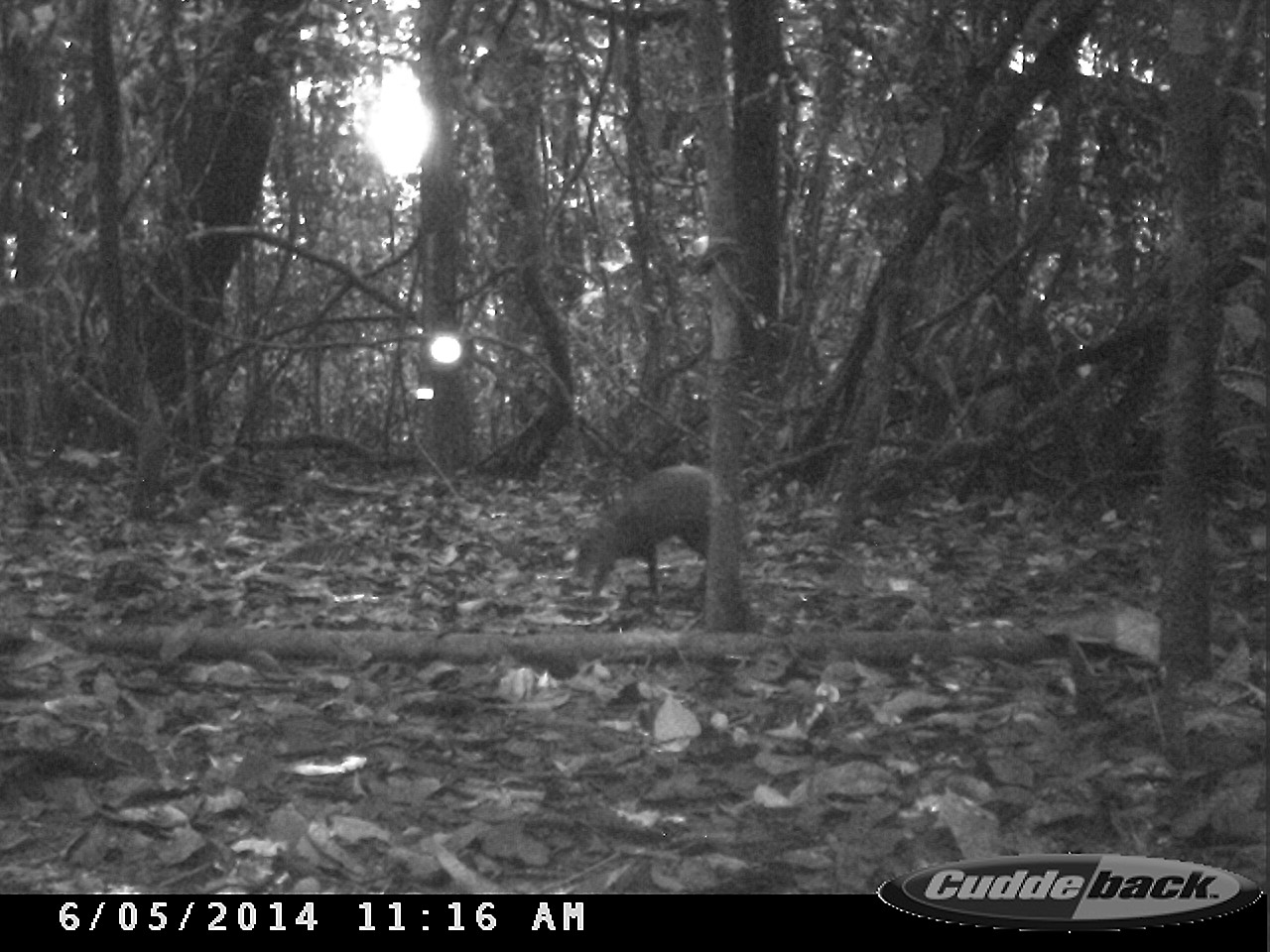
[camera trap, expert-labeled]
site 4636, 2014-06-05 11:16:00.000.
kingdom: Animalia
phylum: Chordata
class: Mammalia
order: Rodentia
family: Dasyproctidae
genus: Dasyprocta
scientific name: Dasyprocta leporina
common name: red-rumped agouti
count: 1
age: adult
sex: male